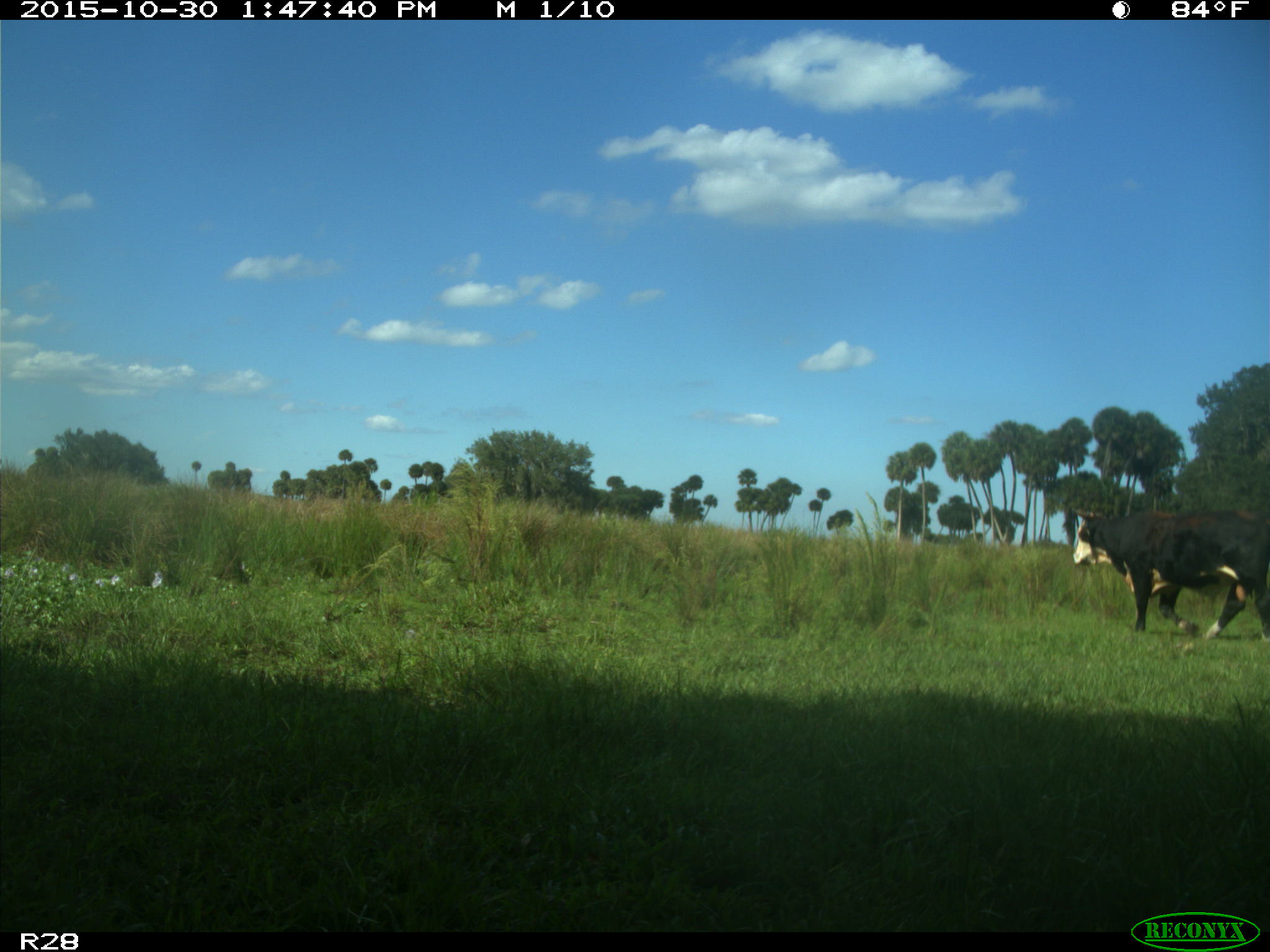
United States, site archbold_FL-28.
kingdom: Animalia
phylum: Chordata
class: Mammalia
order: Artiodactyla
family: Bovidae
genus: Bos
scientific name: Bos taurus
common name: domestic cow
Bos taurus (domestic cow).